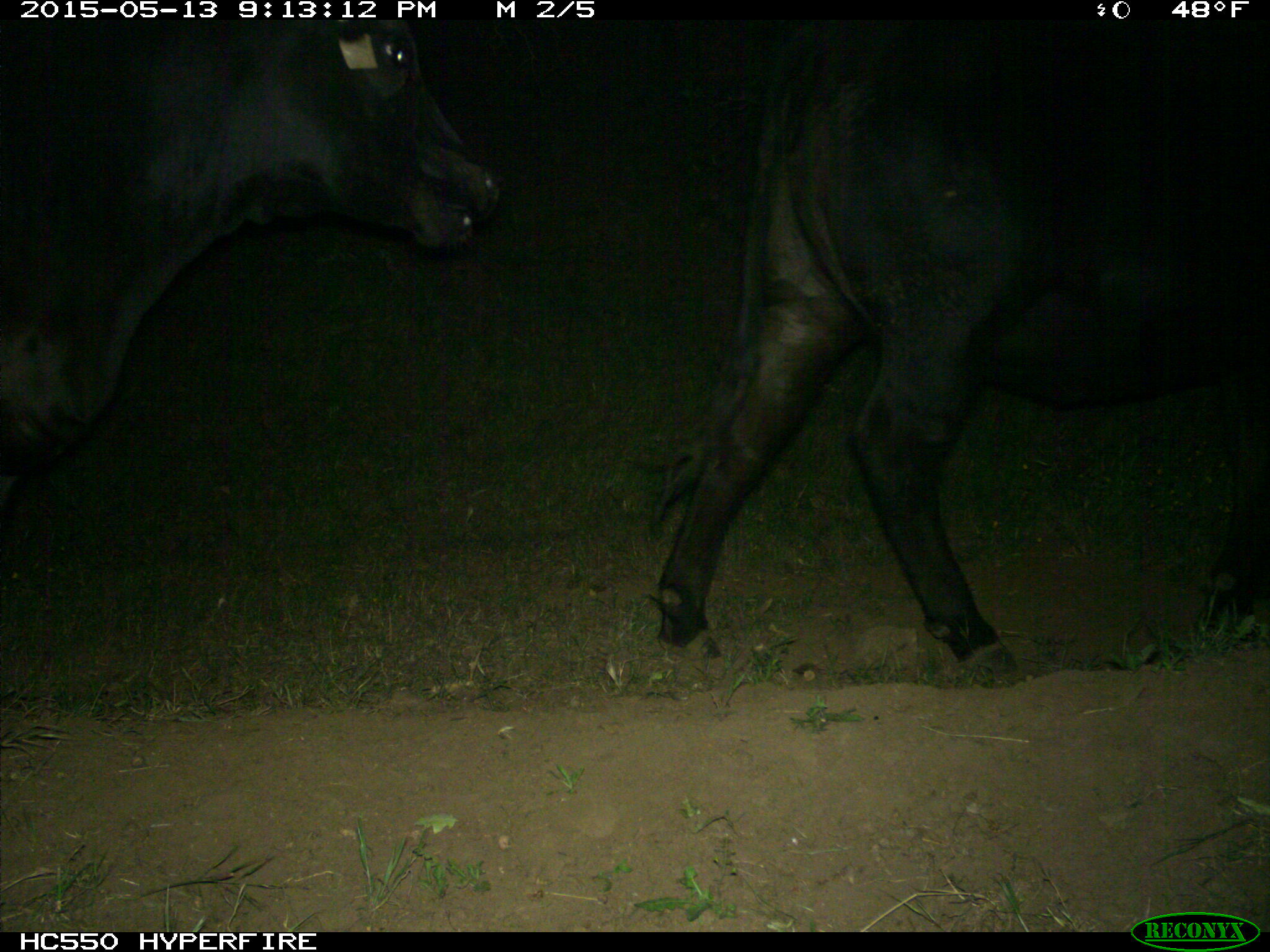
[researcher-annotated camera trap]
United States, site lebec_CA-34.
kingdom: Animalia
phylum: Chordata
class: Mammalia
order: Artiodactyla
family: Bovidae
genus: Bos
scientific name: Bos taurus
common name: domestic cow